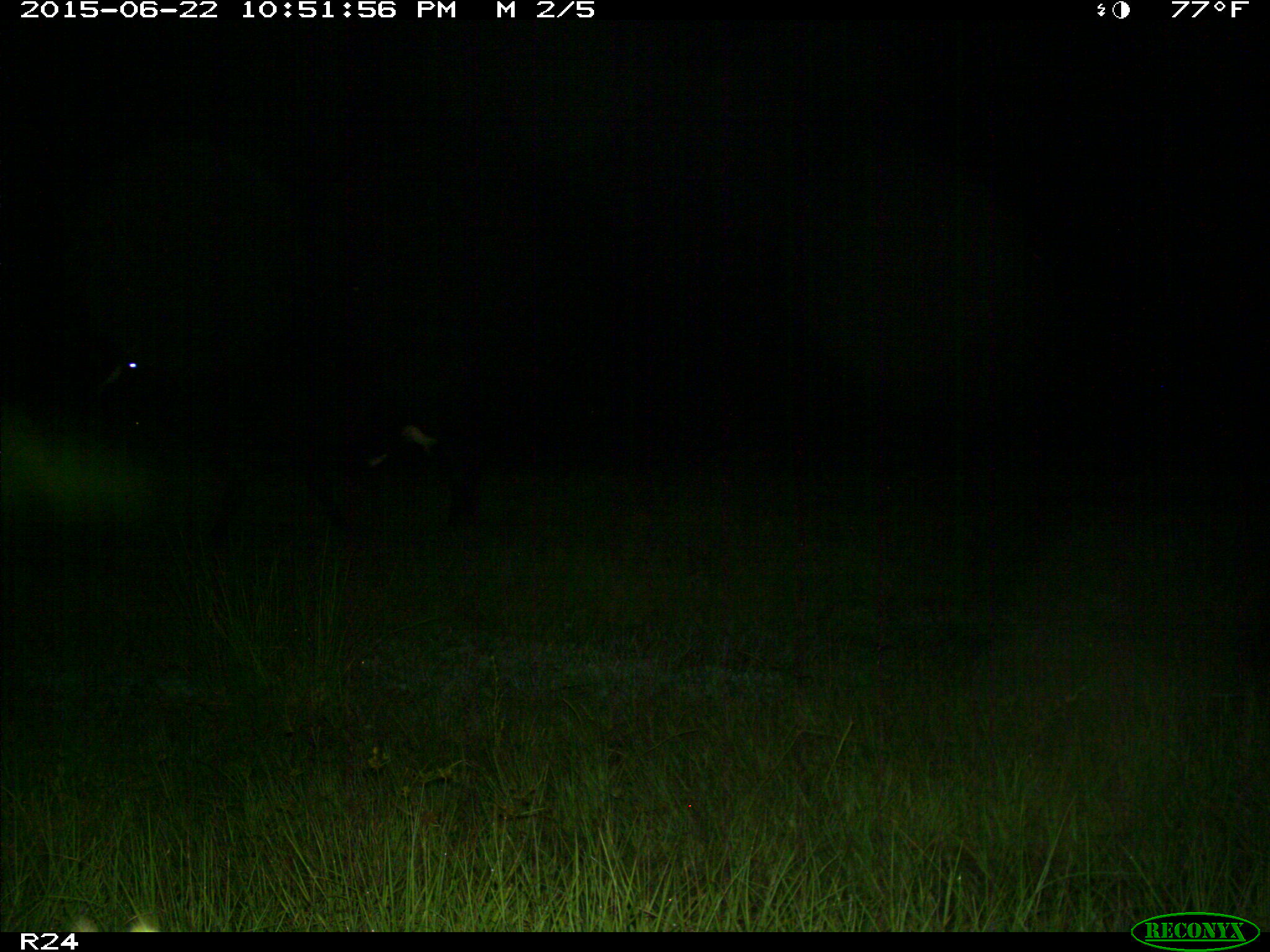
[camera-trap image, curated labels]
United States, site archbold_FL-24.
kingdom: Animalia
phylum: Chordata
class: Mammalia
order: Artiodactyla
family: Bovidae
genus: Bos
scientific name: Bos taurus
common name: domestic cow